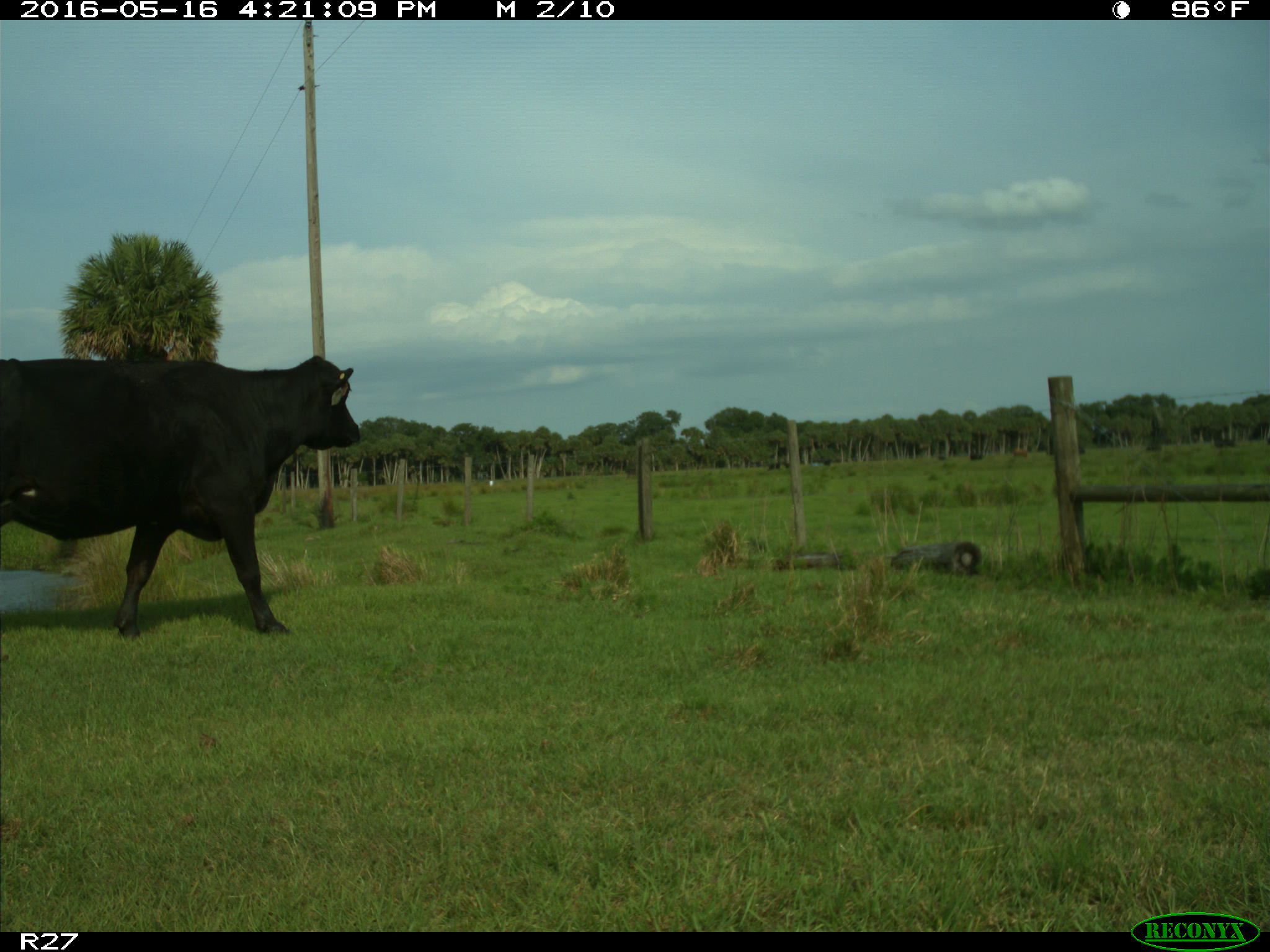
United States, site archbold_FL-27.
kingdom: Animalia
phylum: Chordata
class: Mammalia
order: Artiodactyla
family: Bovidae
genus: Bos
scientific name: Bos taurus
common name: domestic cow